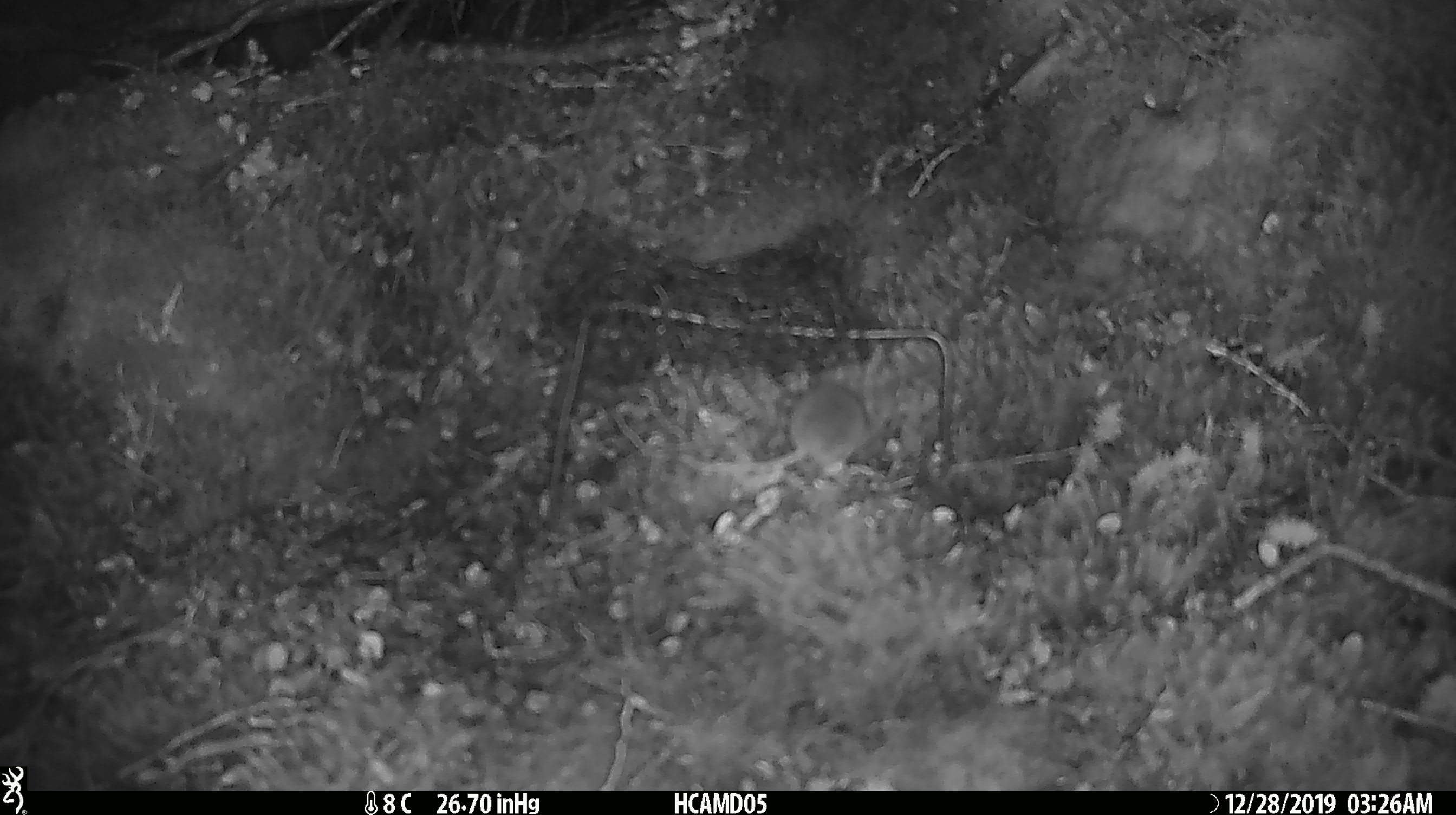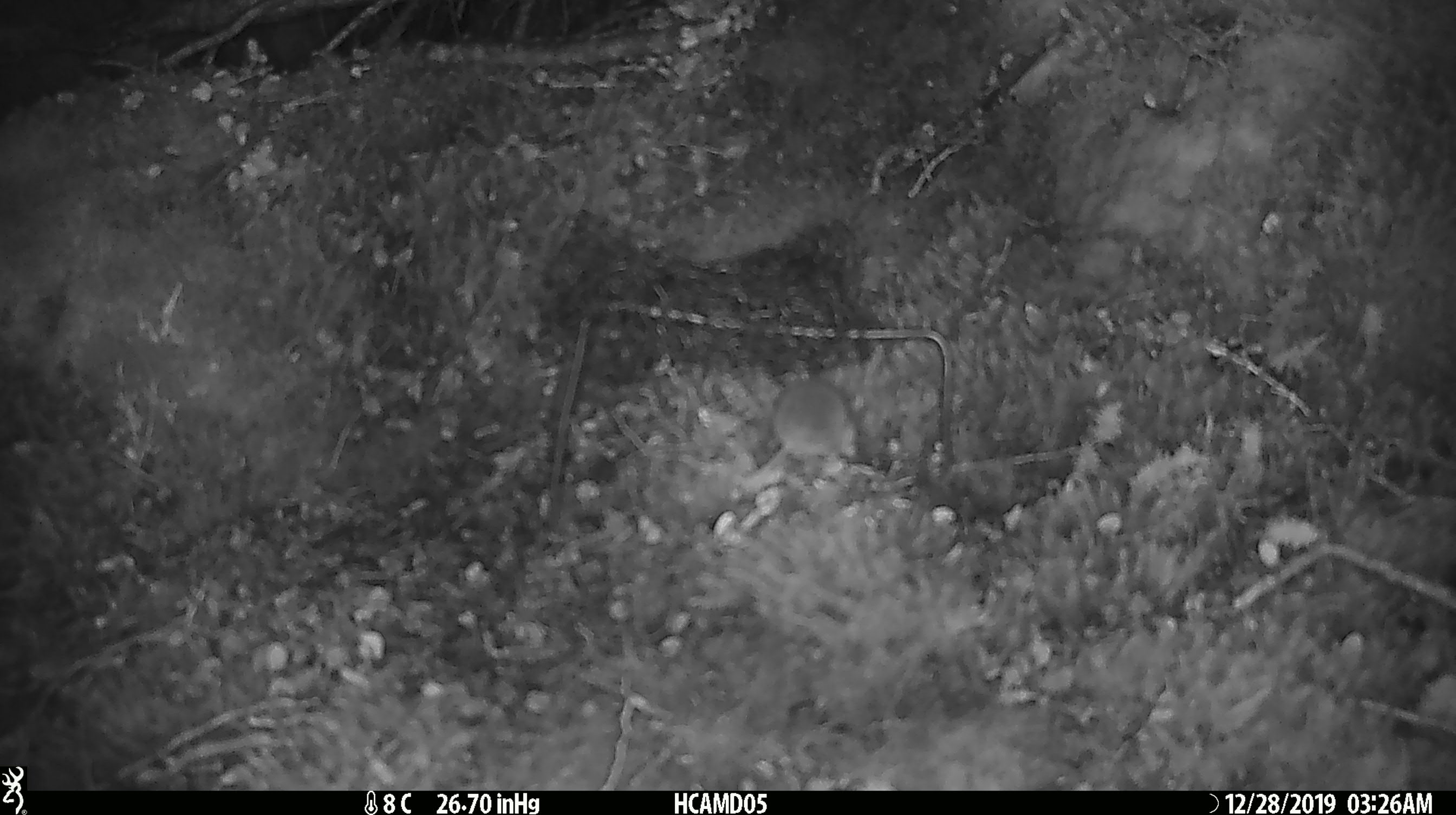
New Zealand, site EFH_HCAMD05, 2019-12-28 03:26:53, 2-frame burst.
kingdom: Animalia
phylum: Chordata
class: Mammalia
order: Rodentia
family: Muridae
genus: Mus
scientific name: Mus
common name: mouse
Mouse (Mus).